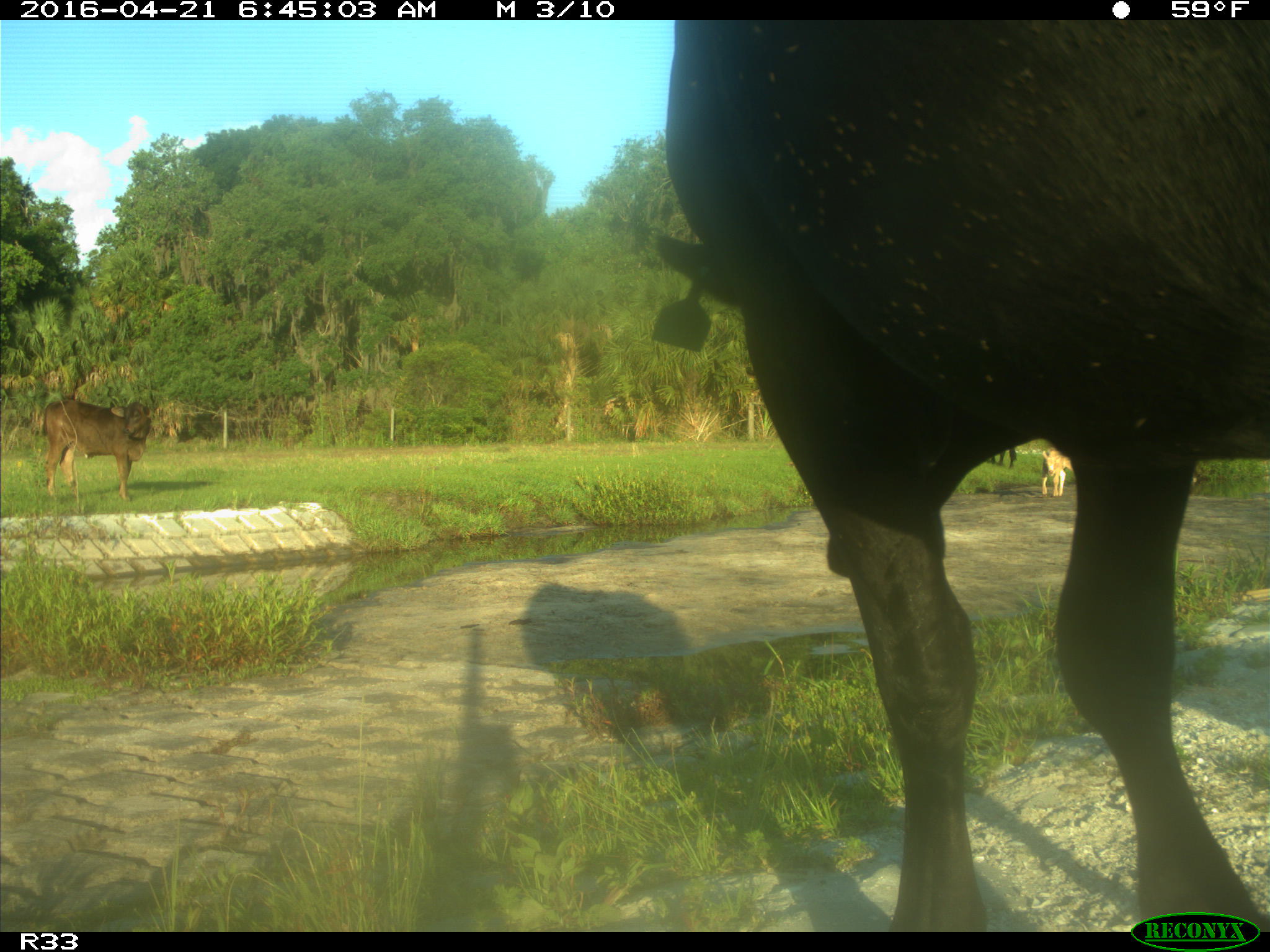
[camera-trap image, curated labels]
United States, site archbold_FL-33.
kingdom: Animalia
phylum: Chordata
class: Mammalia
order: Artiodactyla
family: Bovidae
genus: Bos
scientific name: Bos taurus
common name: domestic cow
Bos taurus (domestic cow).